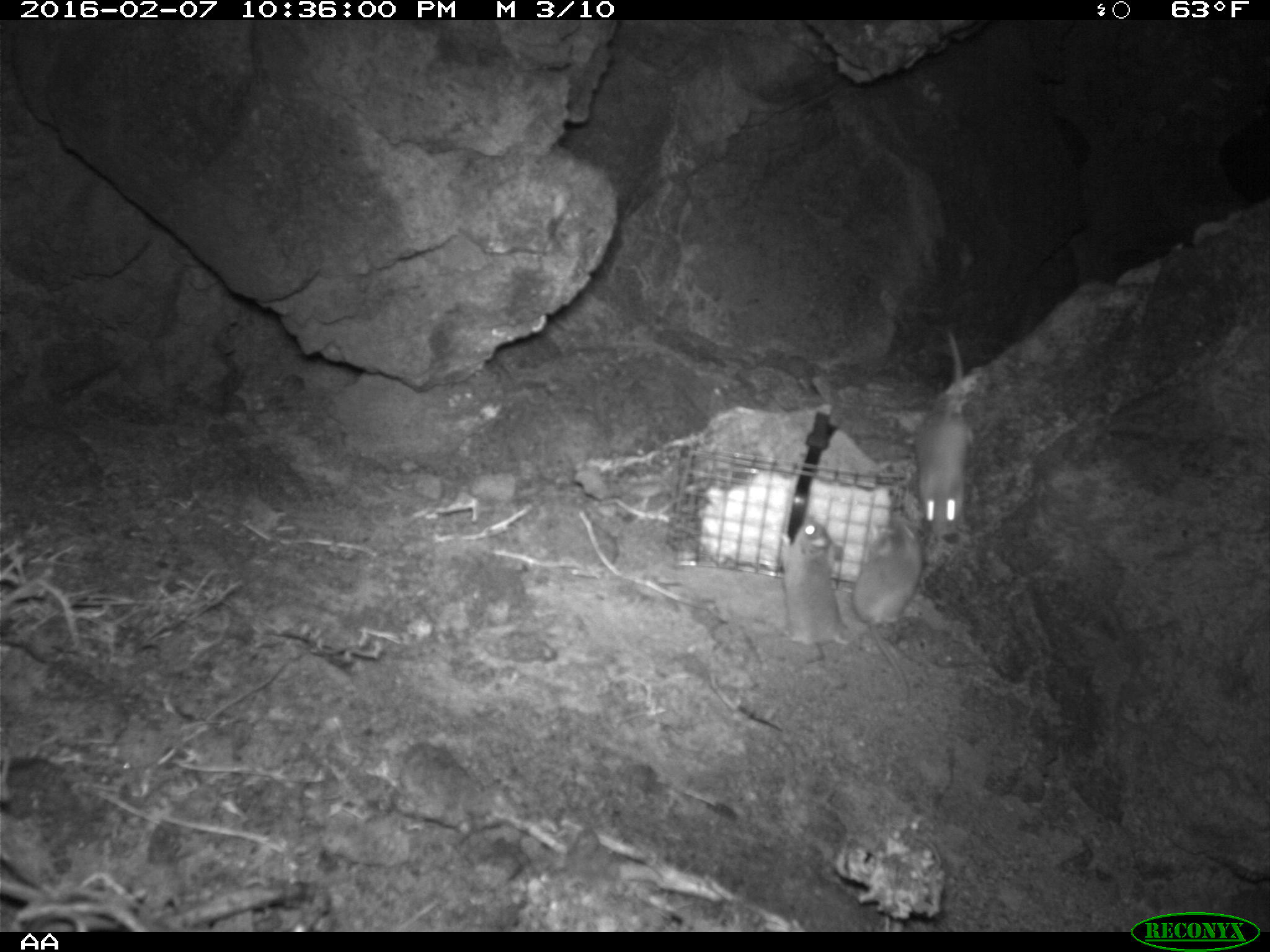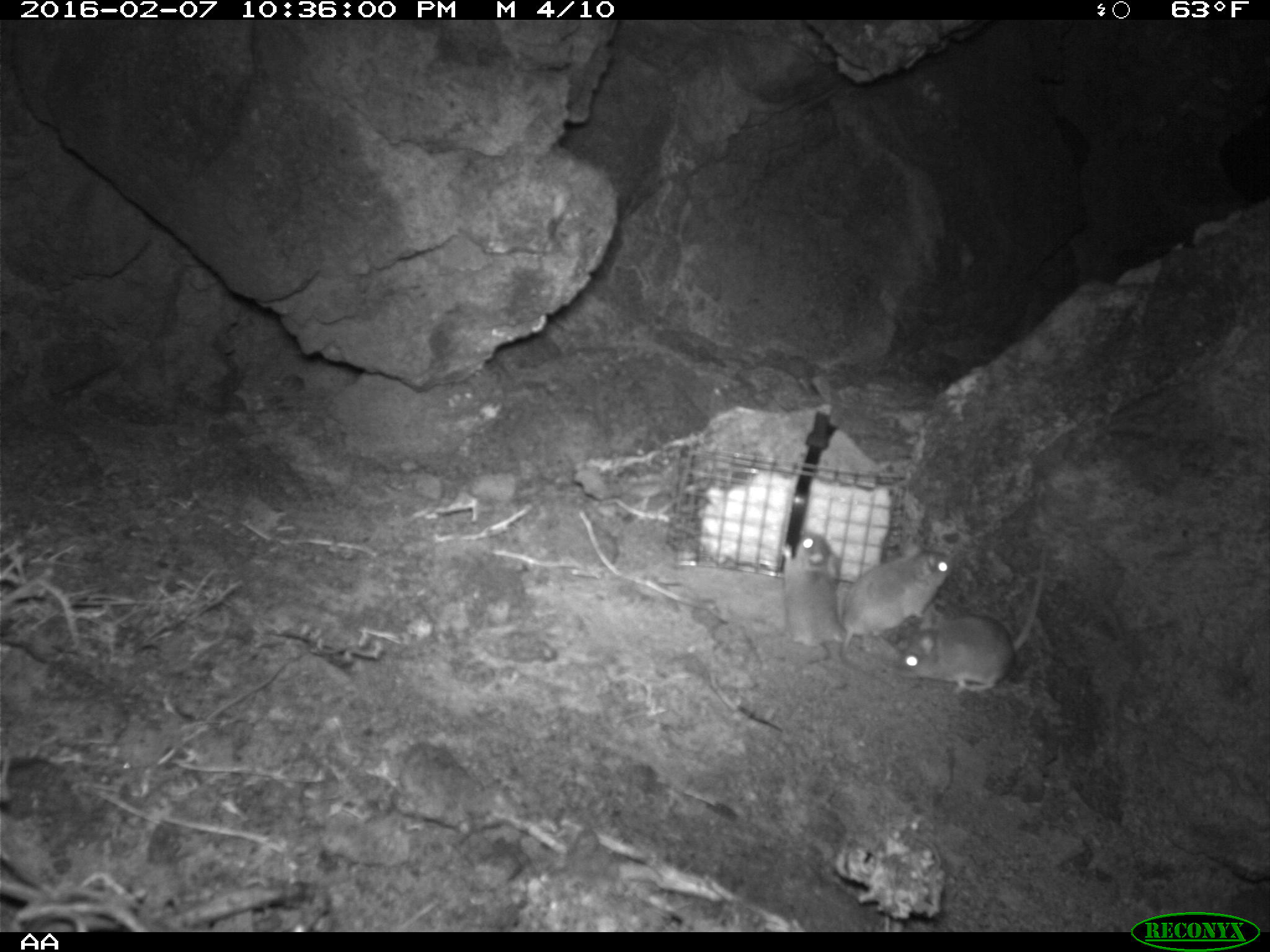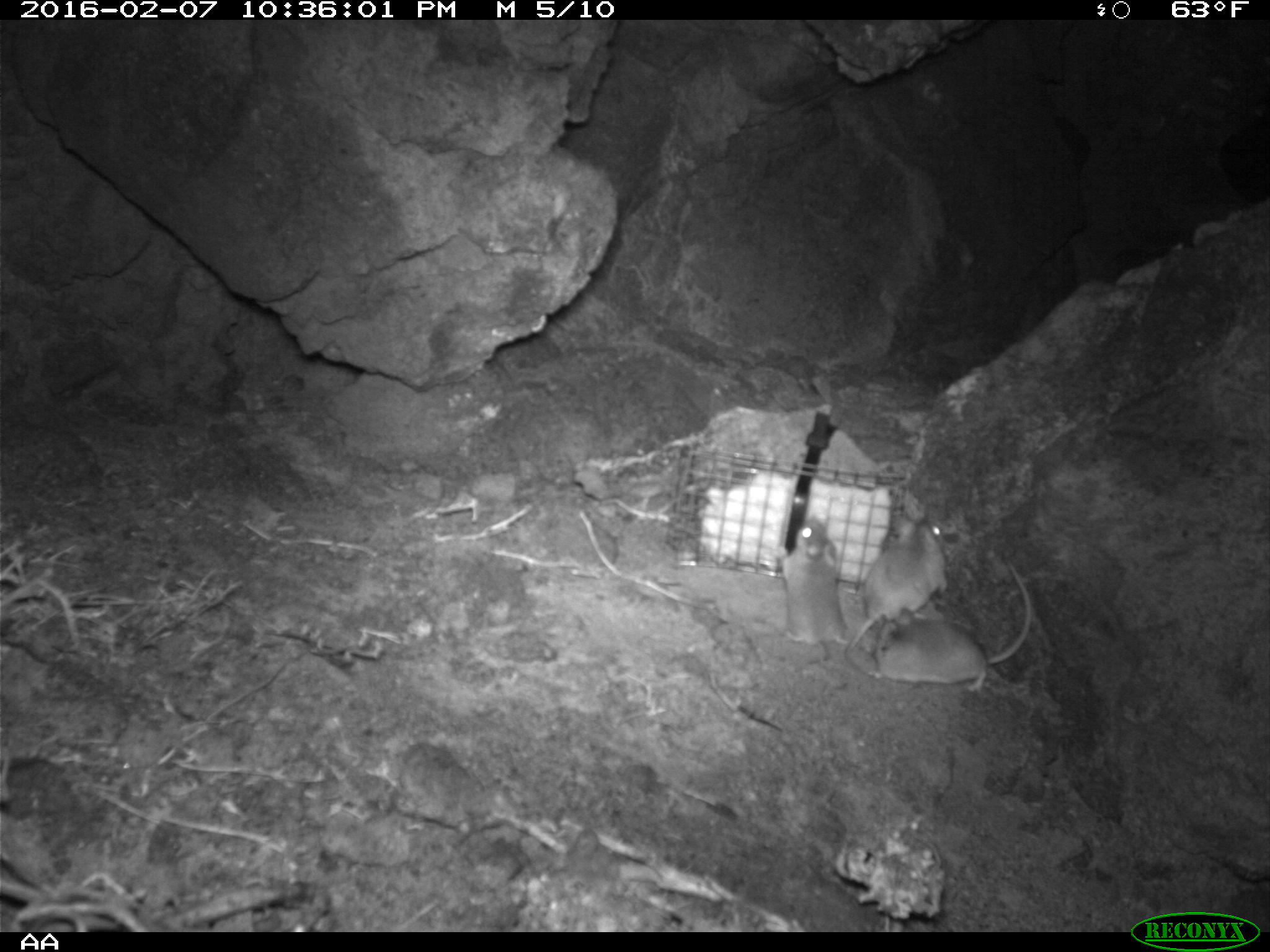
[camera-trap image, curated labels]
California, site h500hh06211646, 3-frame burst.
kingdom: Animalia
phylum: Chordata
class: Mammalia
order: Rodentia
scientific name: Rodentia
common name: rodent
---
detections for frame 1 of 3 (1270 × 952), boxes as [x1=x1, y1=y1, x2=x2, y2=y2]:
rodent: [x1=853, y1=504, x2=922, y2=700]; [x1=770, y1=507, x2=853, y2=659]; [x1=912, y1=328, x2=972, y2=531]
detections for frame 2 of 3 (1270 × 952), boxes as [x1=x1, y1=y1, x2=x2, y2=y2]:
rodent: [x1=892, y1=541, x2=1046, y2=697]; [x1=837, y1=539, x2=954, y2=689]; [x1=778, y1=529, x2=849, y2=665]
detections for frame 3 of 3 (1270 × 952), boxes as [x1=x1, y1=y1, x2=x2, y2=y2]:
rodent: [x1=848, y1=558, x2=1036, y2=694]; [x1=848, y1=509, x2=949, y2=659]; [x1=781, y1=519, x2=851, y2=654]